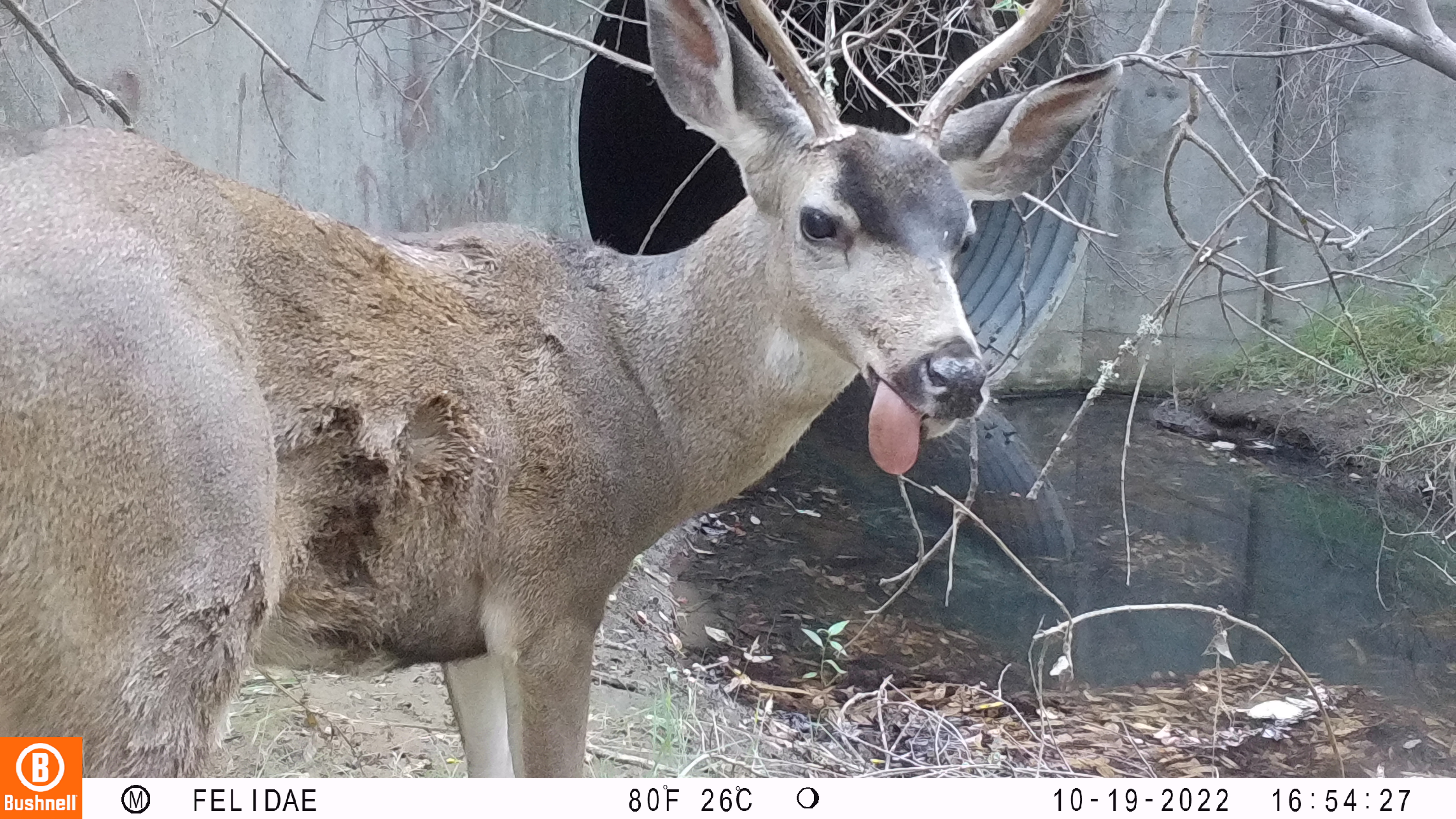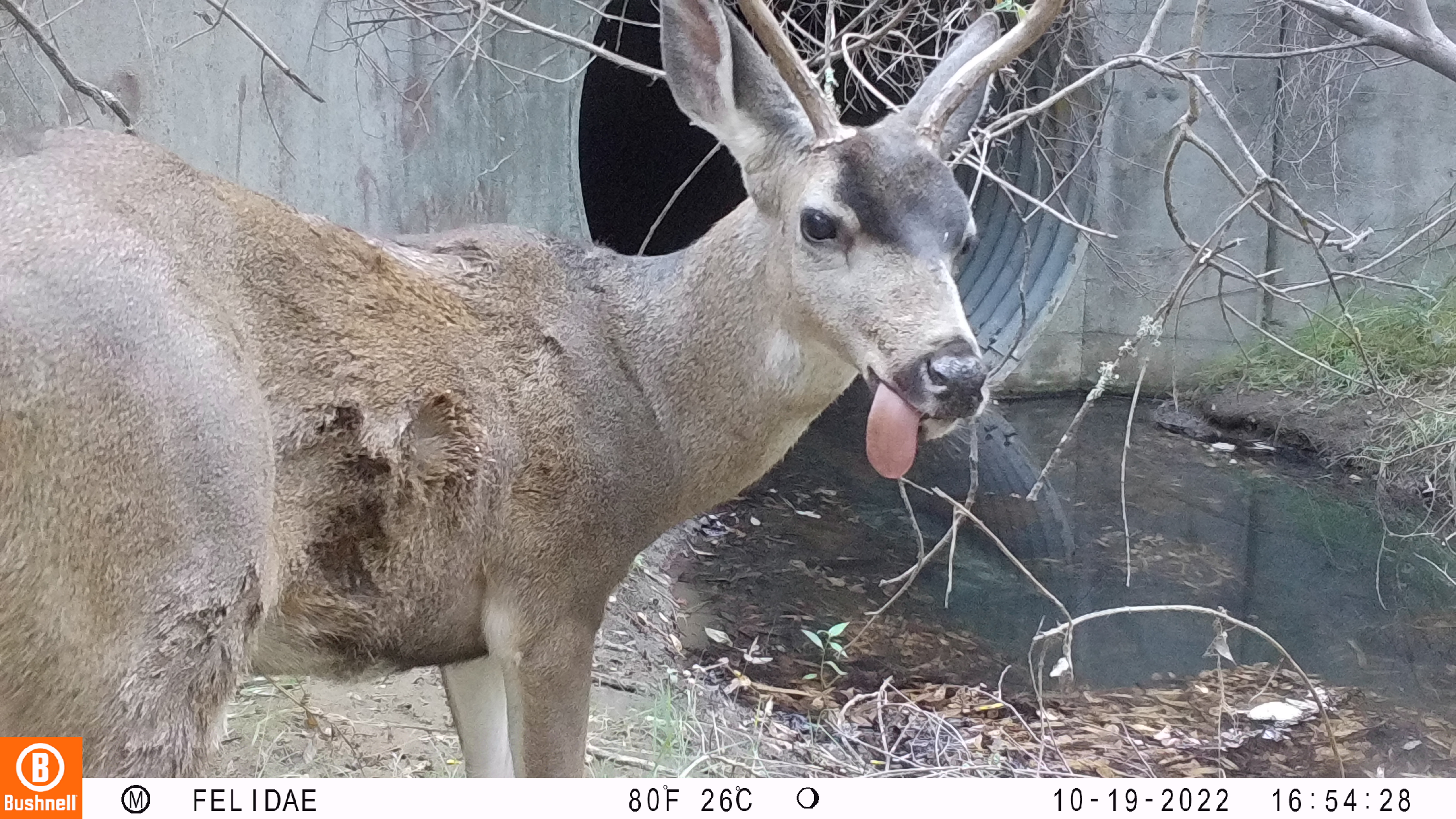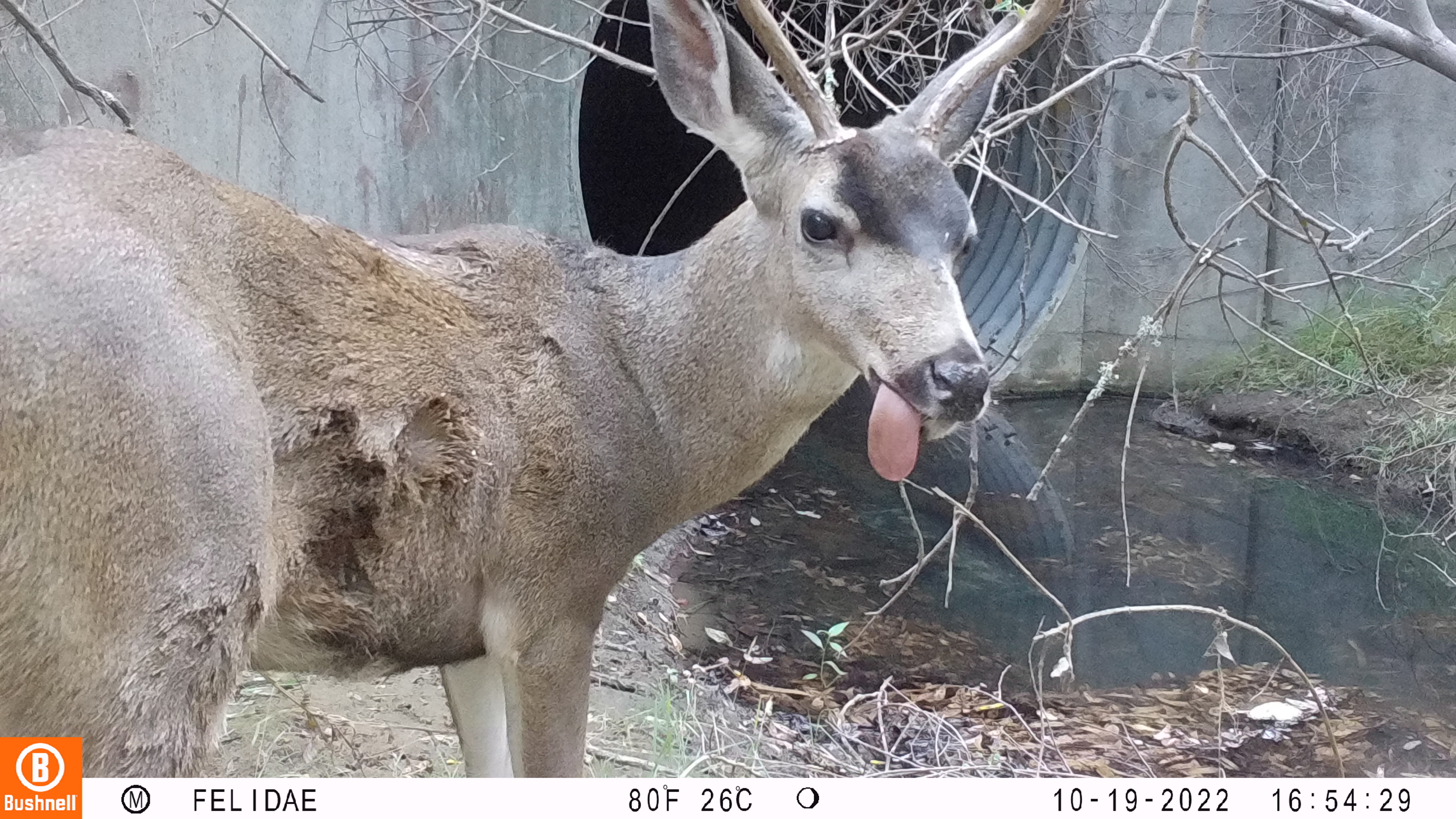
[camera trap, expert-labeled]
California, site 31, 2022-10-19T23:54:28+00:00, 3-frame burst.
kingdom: Animalia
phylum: Chordata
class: Mammalia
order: Artiodactyla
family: Cervidae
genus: Odocoileus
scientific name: Odocoileus hemionus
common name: mule deer